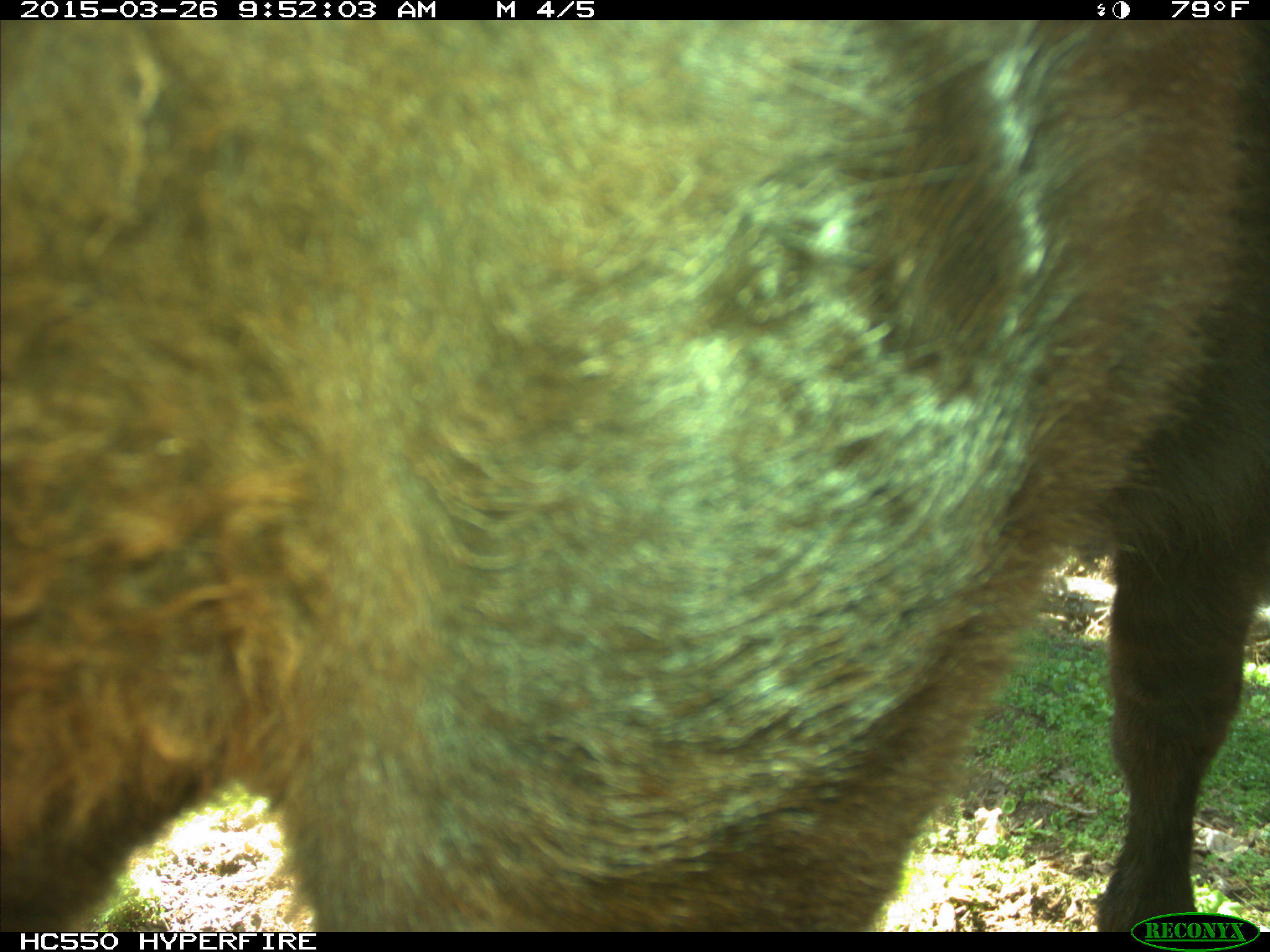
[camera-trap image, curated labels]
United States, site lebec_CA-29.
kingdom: Animalia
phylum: Chordata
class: Mammalia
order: Artiodactyla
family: Bovidae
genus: Bos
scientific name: Bos taurus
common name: domestic cow